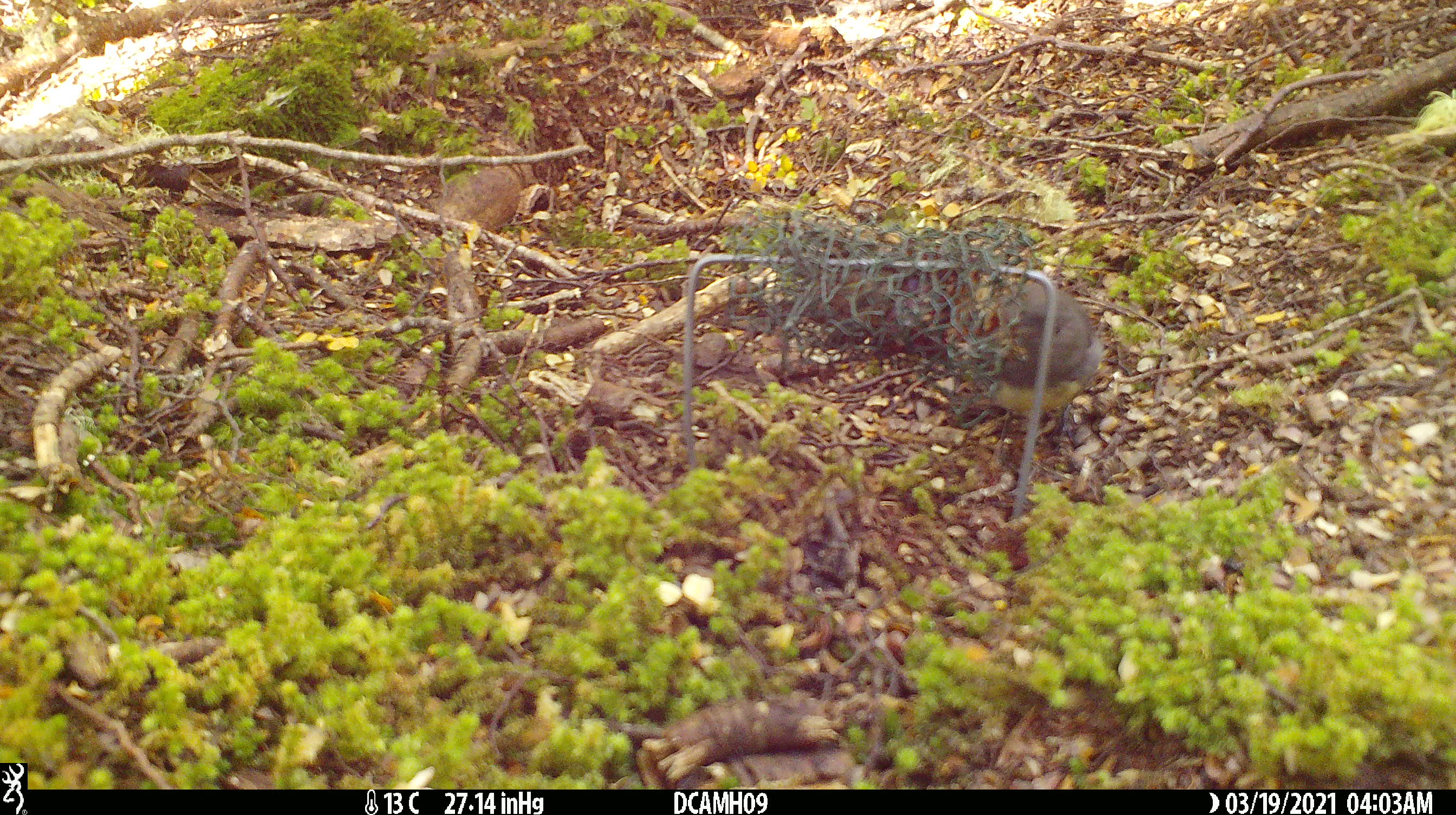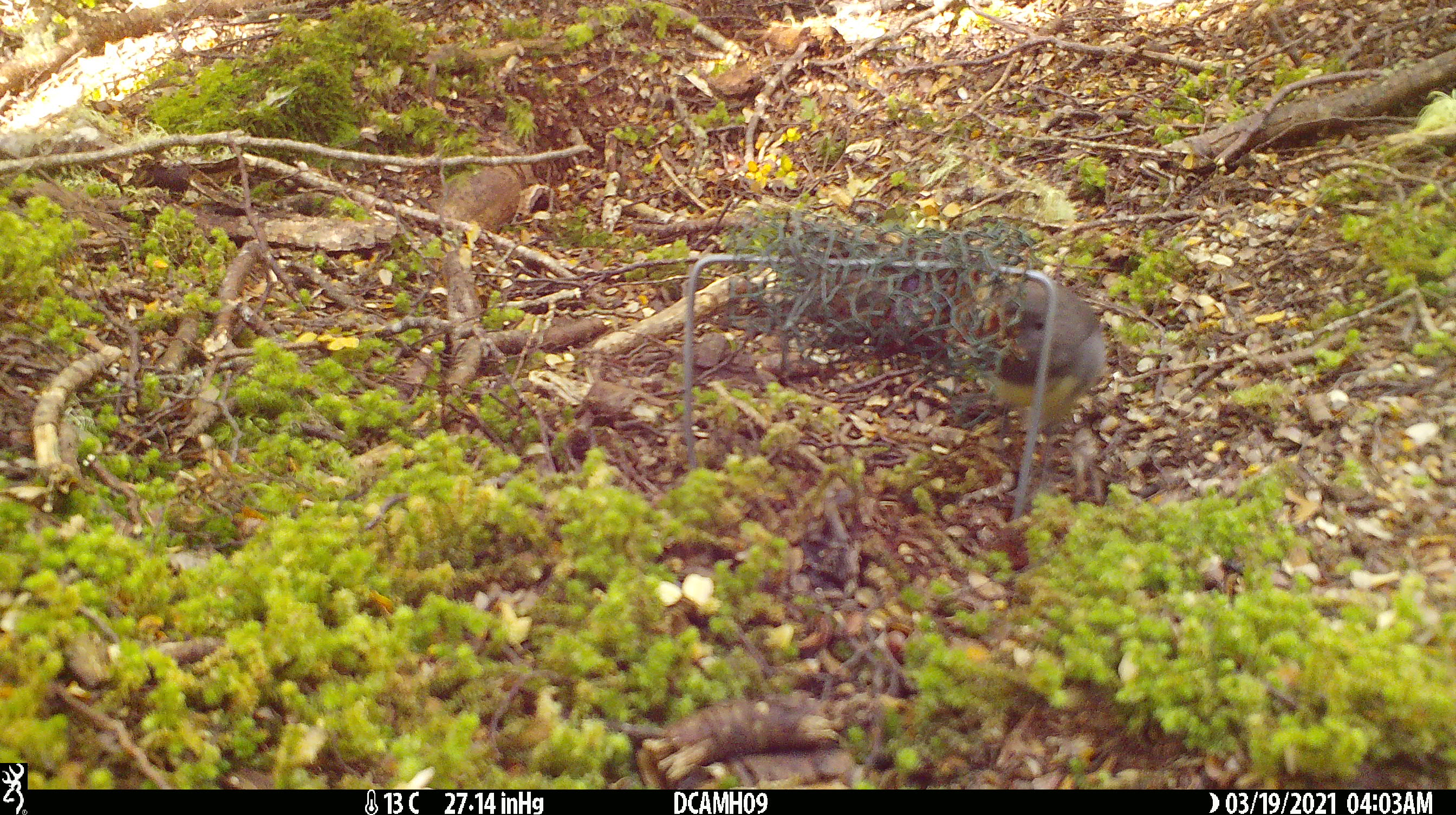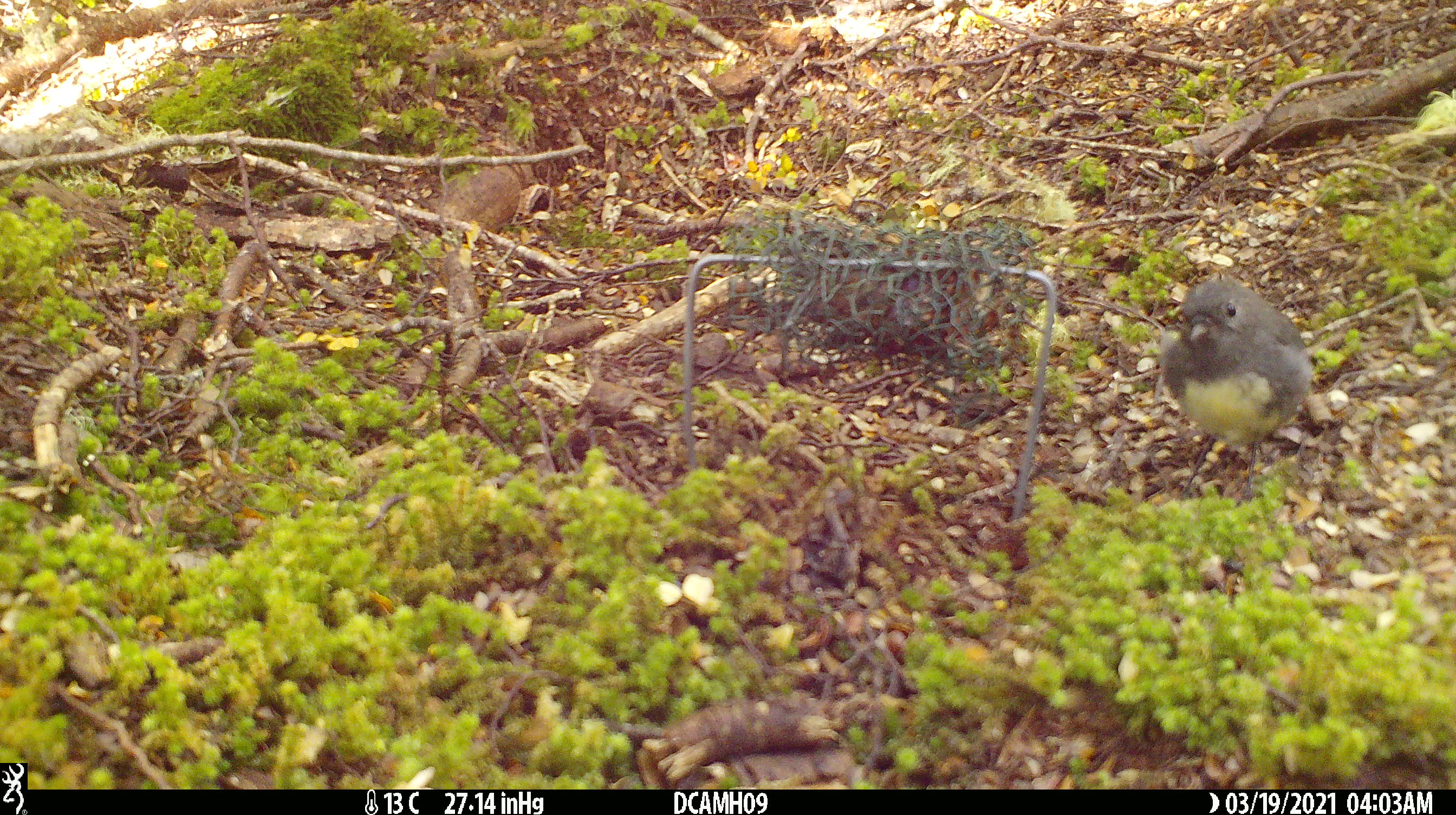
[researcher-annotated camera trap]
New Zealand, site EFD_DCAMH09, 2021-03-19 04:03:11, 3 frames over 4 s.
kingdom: Animalia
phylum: Chordata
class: Aves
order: Passeriformes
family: Petroicidae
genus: Petroica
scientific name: Petroica australis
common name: new zealand robin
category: robin